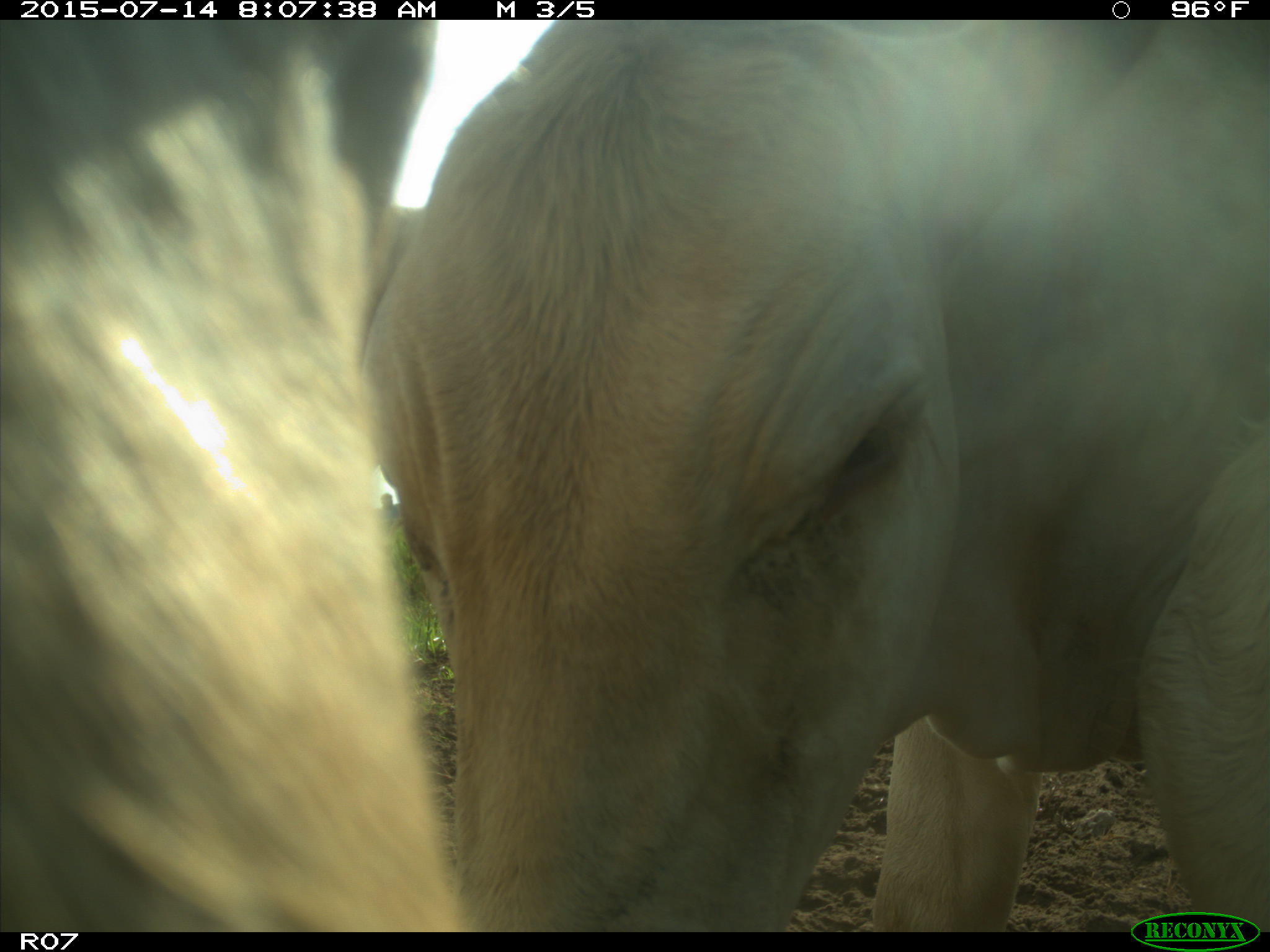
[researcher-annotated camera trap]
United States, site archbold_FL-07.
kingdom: Animalia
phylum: Chordata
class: Mammalia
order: Artiodactyla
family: Bovidae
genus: Bos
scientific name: Bos taurus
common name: domestic cow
Bos taurus (domestic cow).